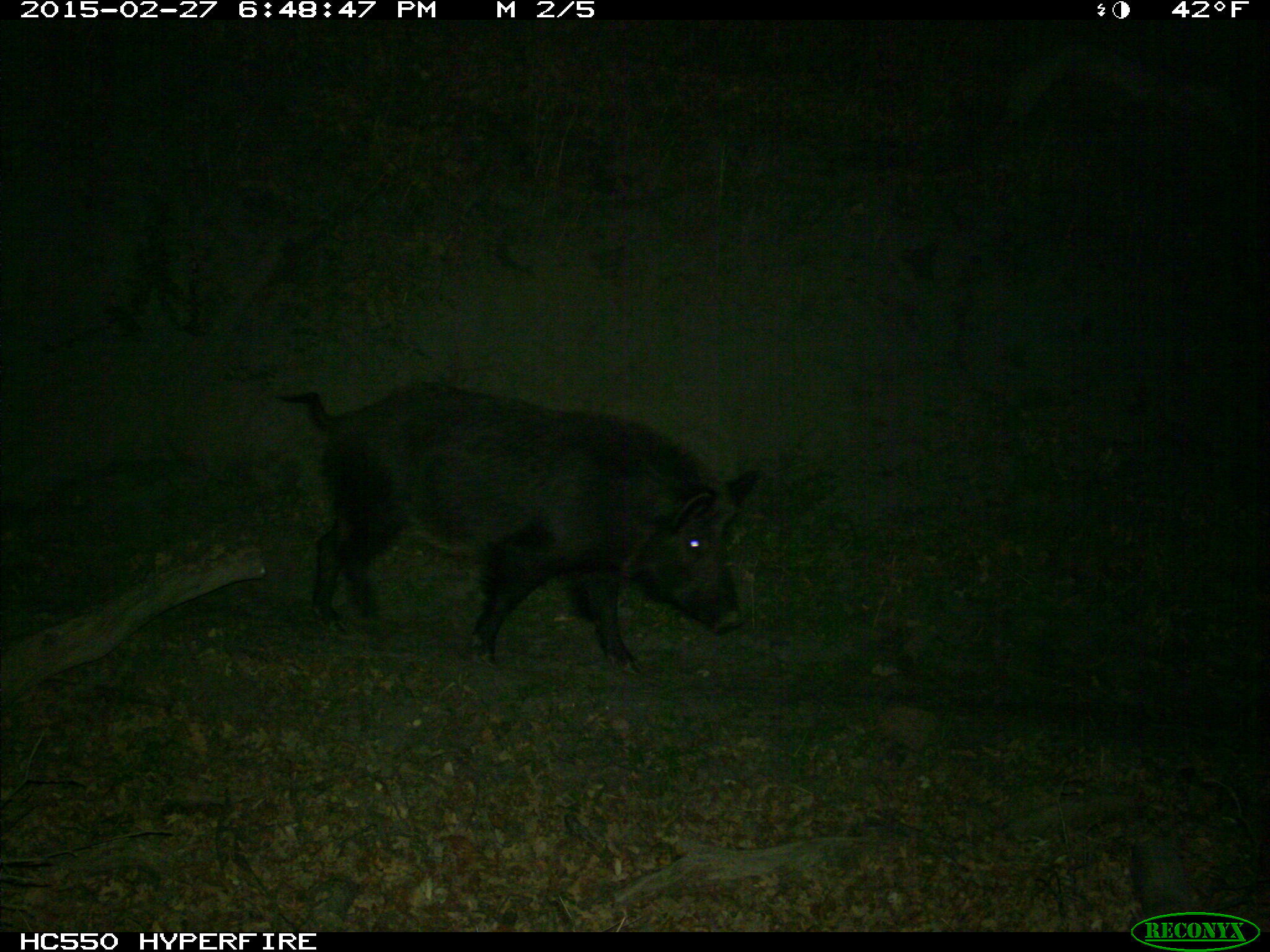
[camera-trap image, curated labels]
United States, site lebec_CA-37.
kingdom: Animalia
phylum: Chordata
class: Mammalia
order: Artiodactyla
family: Suidae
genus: Sus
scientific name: Sus scrofa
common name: wild boar